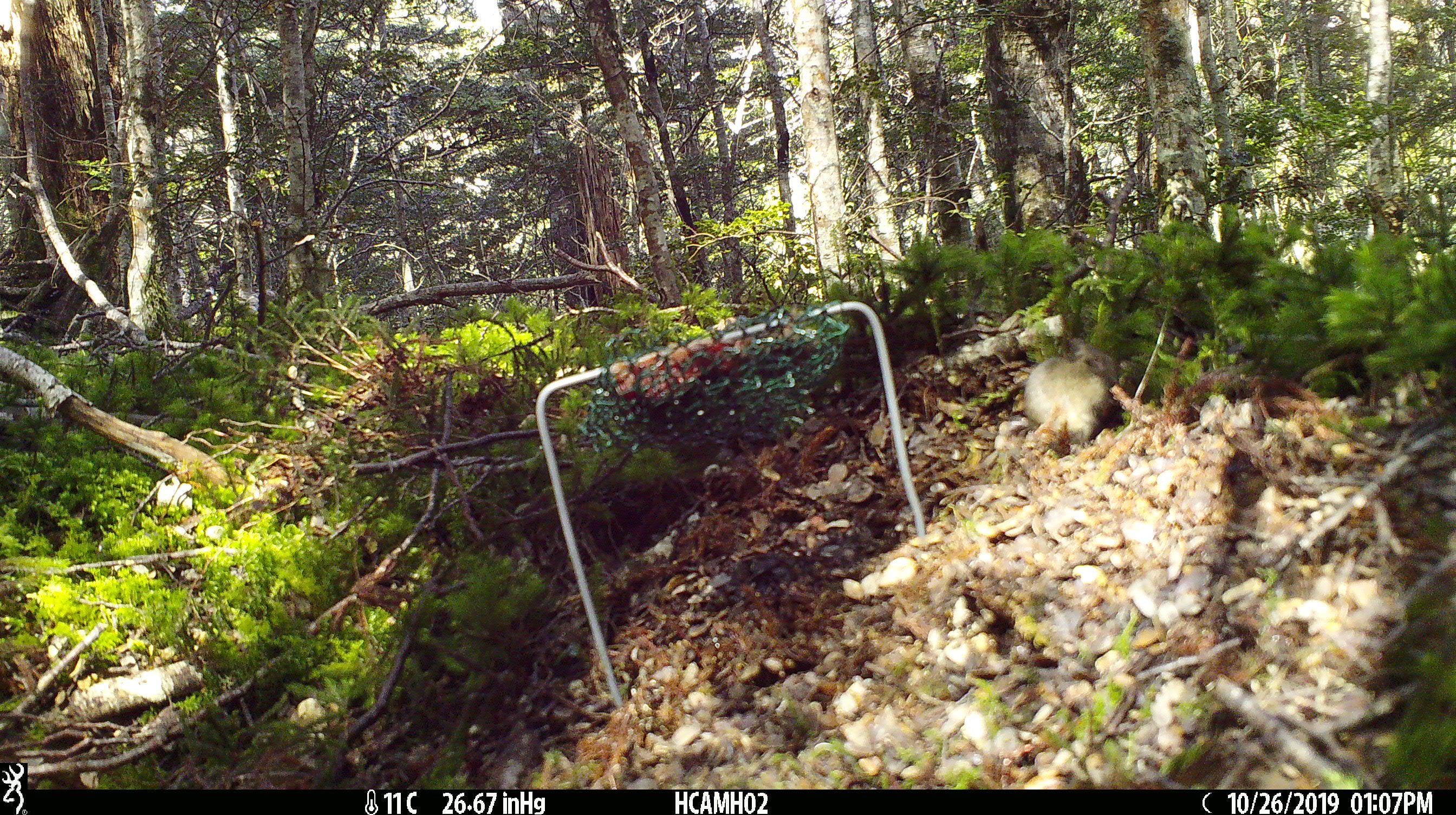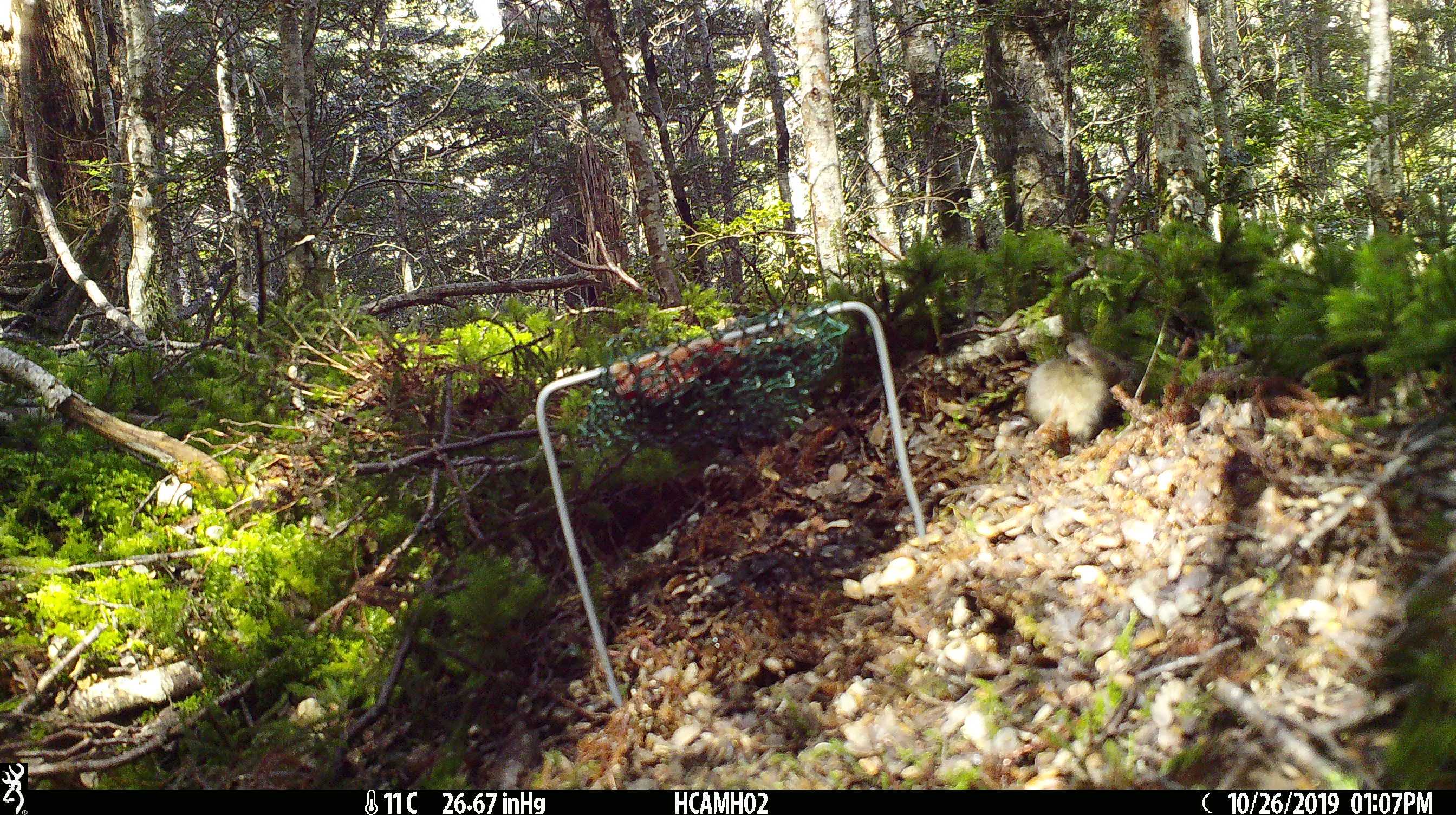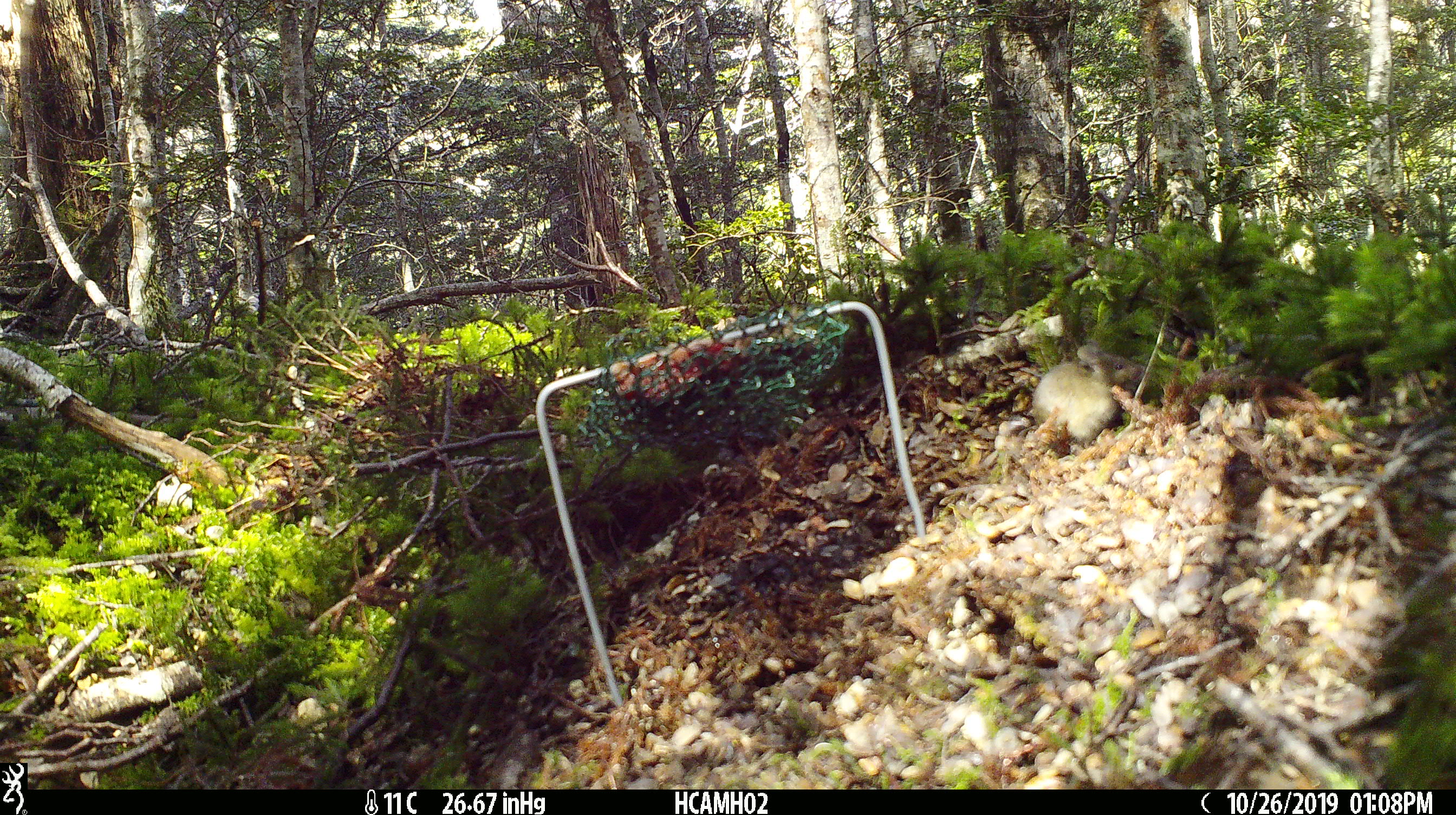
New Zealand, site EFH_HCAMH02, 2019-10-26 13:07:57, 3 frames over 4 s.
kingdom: Animalia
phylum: Chordata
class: Mammalia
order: Rodentia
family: Muridae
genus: Mus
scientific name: Mus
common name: mouse